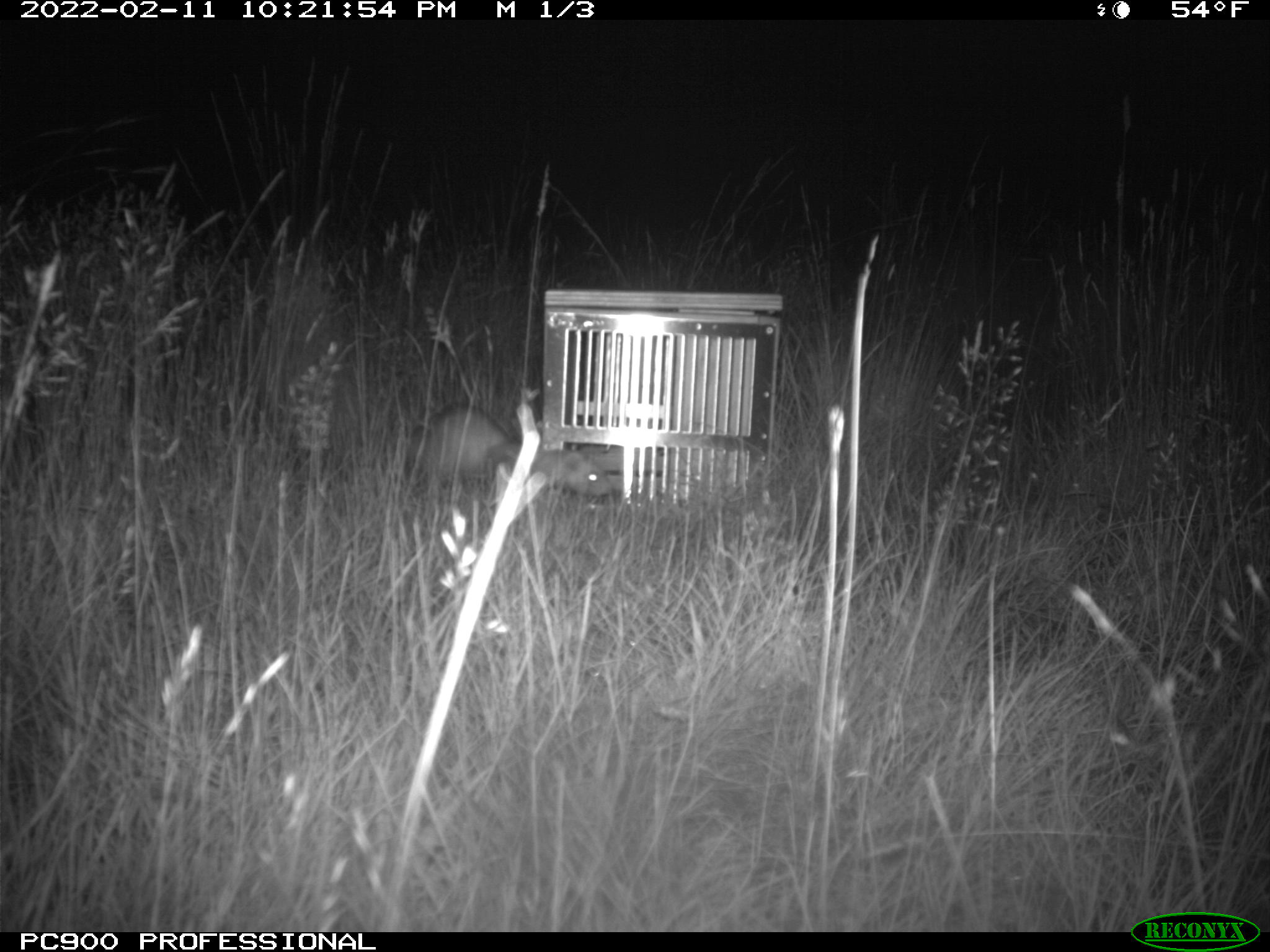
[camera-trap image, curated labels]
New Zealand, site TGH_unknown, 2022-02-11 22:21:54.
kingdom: Animalia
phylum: Chordata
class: Mammalia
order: Carnivora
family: Mustelidae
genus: Mustela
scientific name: Mustela furo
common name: ferret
Ferret (Mustela furo).